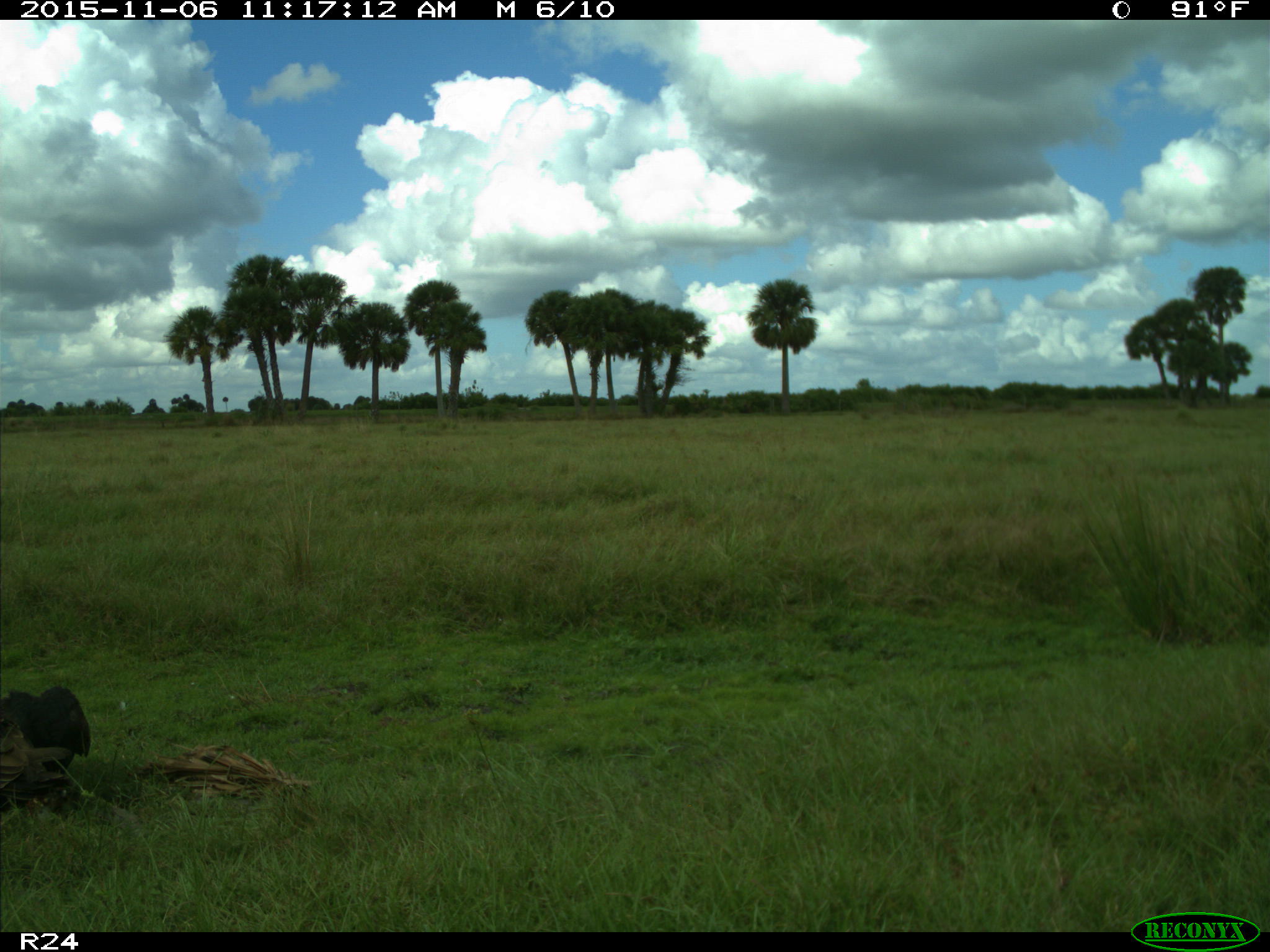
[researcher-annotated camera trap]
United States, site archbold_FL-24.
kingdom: Animalia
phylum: Chordata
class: Aves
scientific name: Aves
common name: birds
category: unidentified bird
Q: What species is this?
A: Unidentified bird (birds) (Aves).